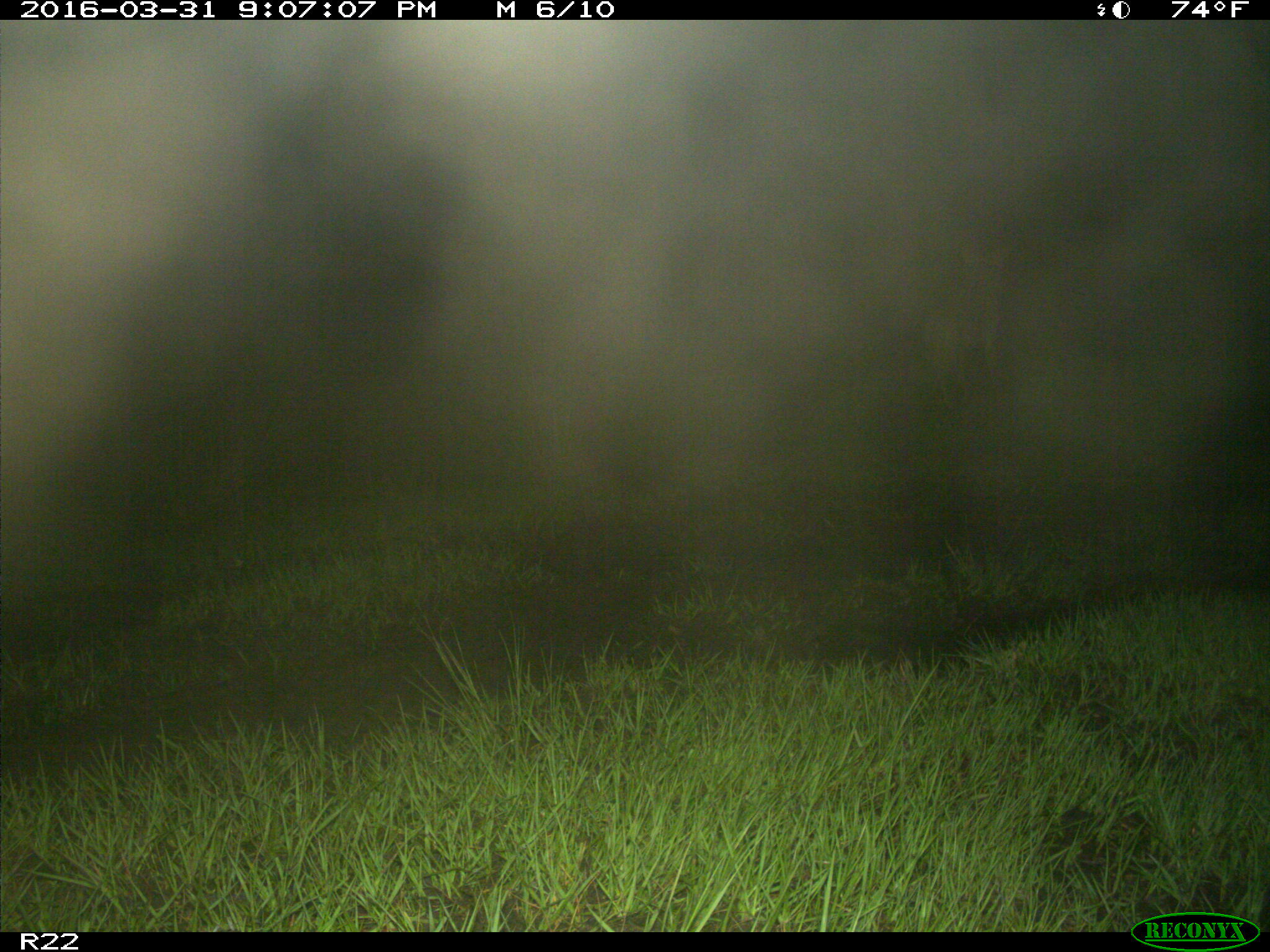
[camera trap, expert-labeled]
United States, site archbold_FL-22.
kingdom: Animalia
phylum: Chordata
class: Mammalia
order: Carnivora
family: Canidae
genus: Canis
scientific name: Canis latrans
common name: coyote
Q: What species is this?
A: Canis latrans (coyote).